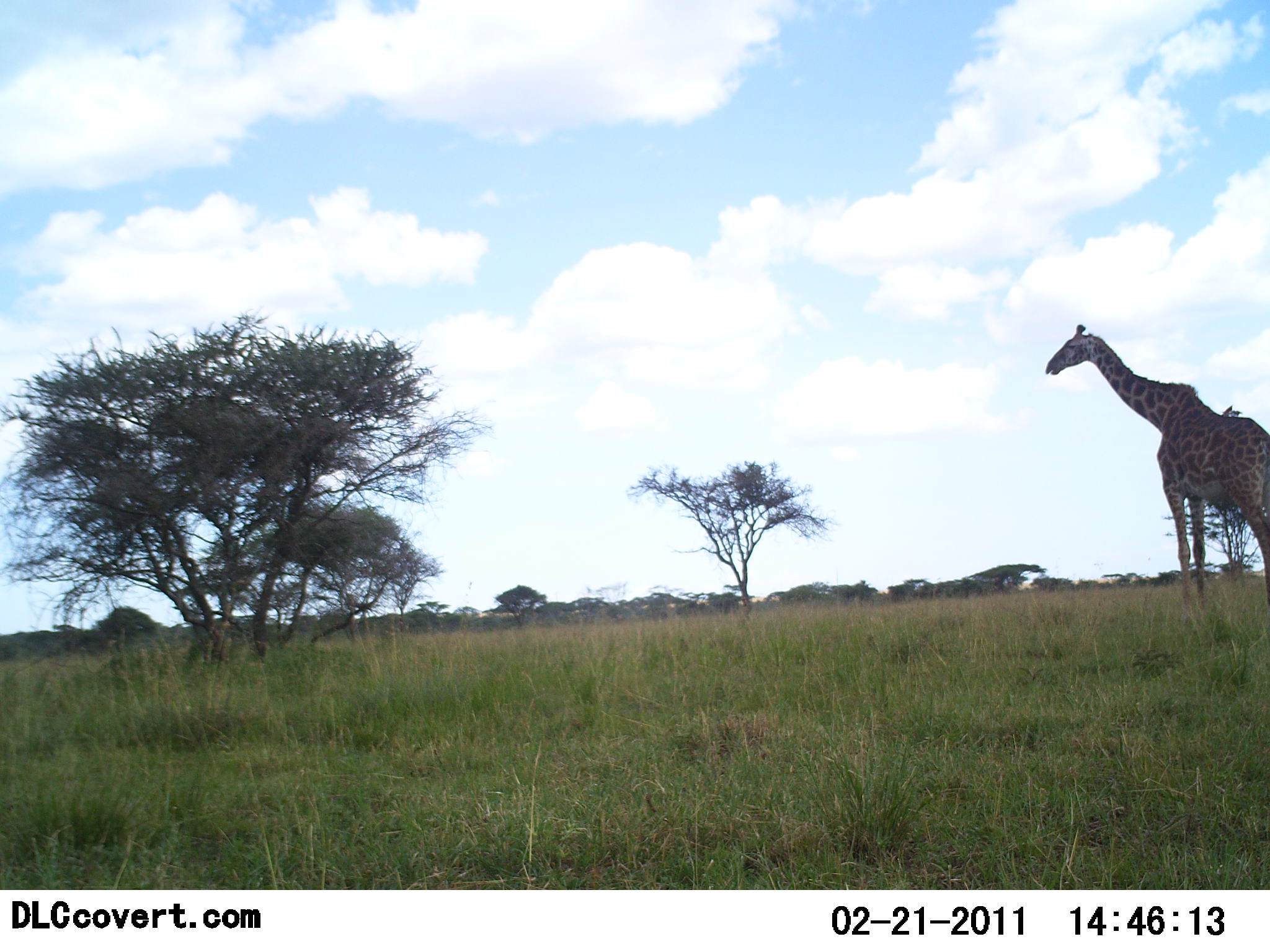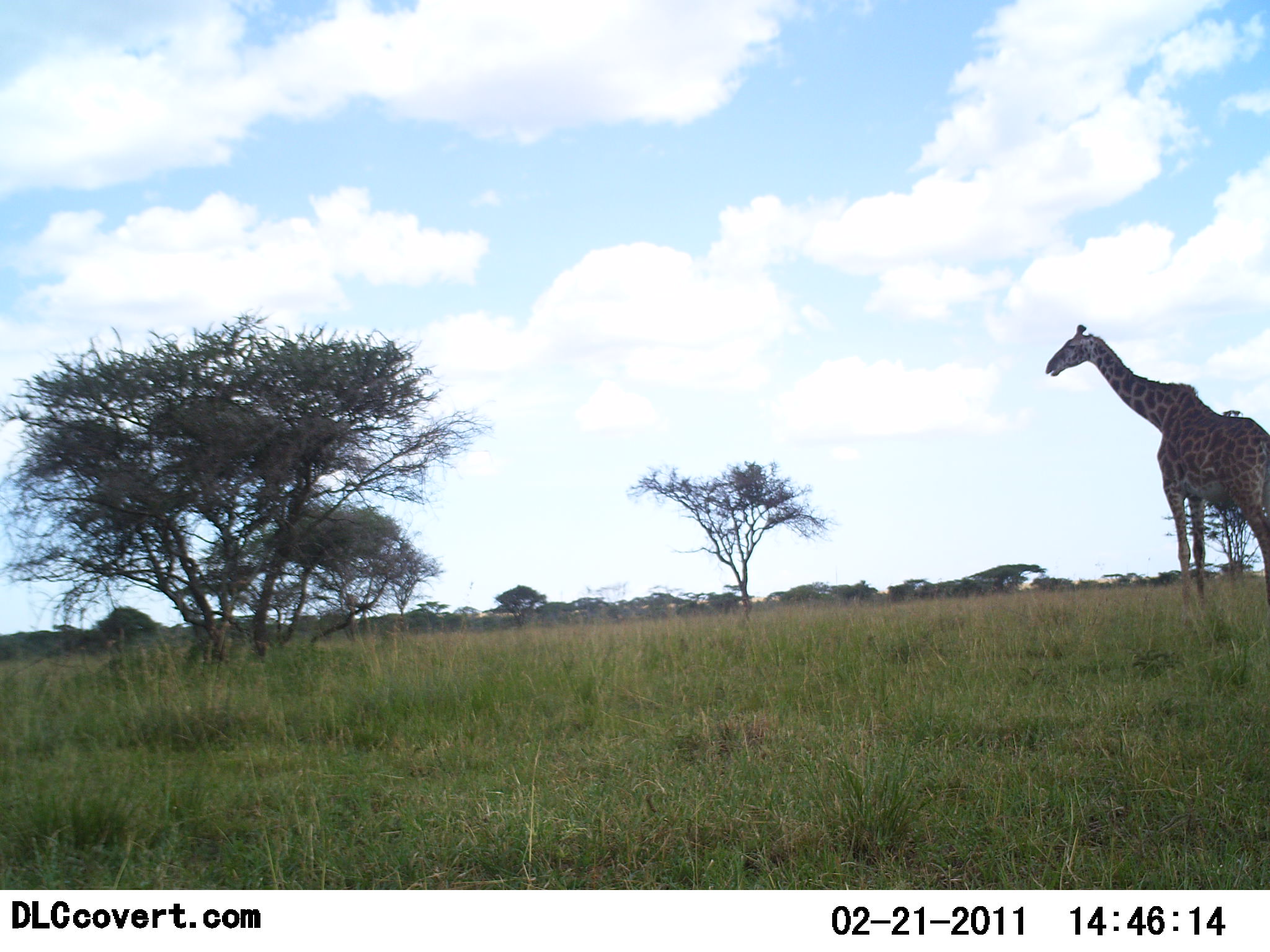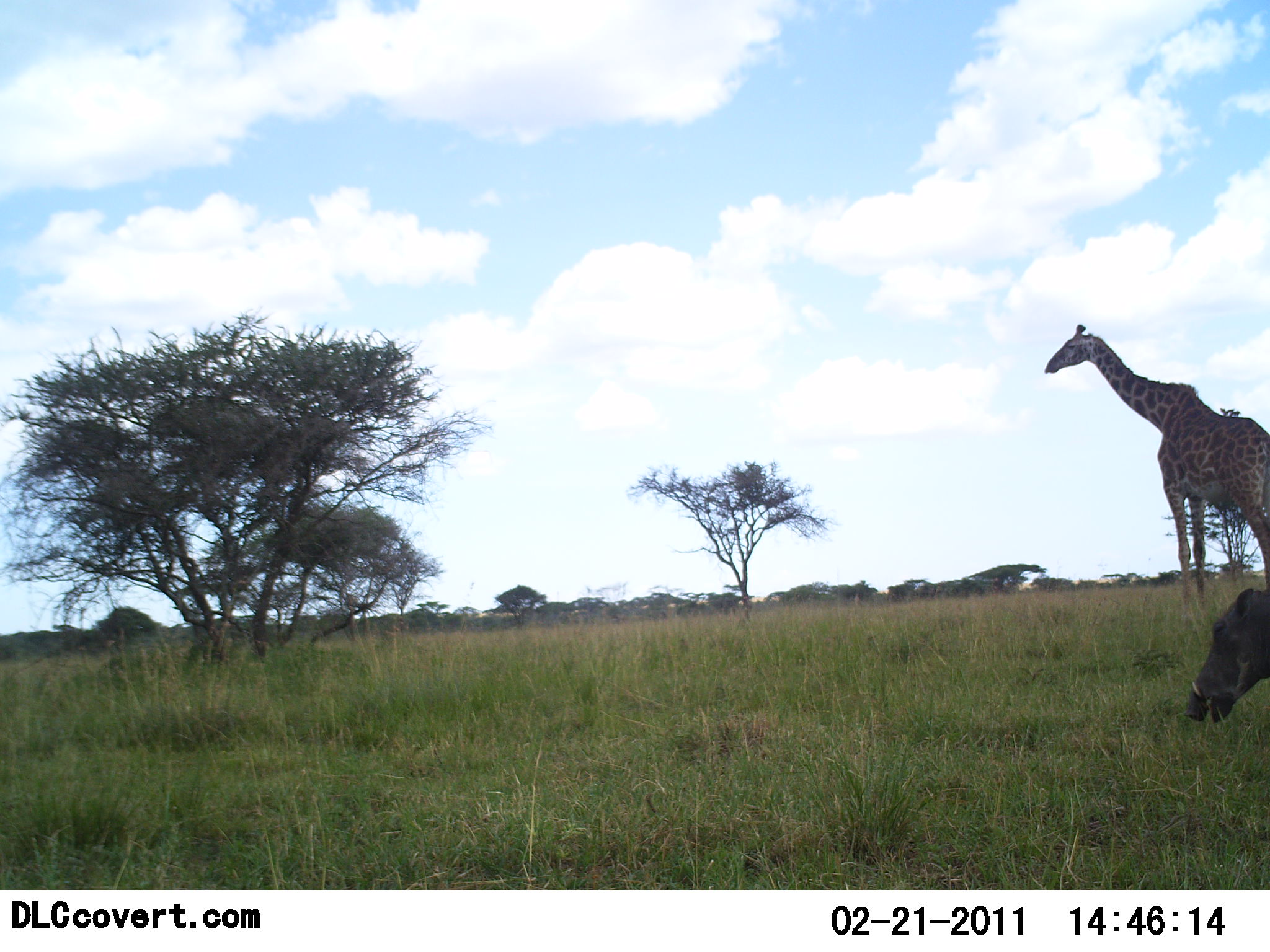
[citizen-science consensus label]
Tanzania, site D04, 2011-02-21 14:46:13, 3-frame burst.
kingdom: Animalia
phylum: Chordata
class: Mammalia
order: Artiodactyla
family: Giraffidae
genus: Giraffa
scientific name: Giraffa camelopardalis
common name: giraffe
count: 1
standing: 100%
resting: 0%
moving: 0%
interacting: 0%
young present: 0%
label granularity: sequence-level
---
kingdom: Animalia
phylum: Chordata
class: Mammalia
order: Artiodactyla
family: Suidae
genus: Phacochoerus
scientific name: Phacochoerus africanus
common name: warthog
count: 1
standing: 17%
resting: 0%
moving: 83%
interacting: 0%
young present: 0%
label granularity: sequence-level